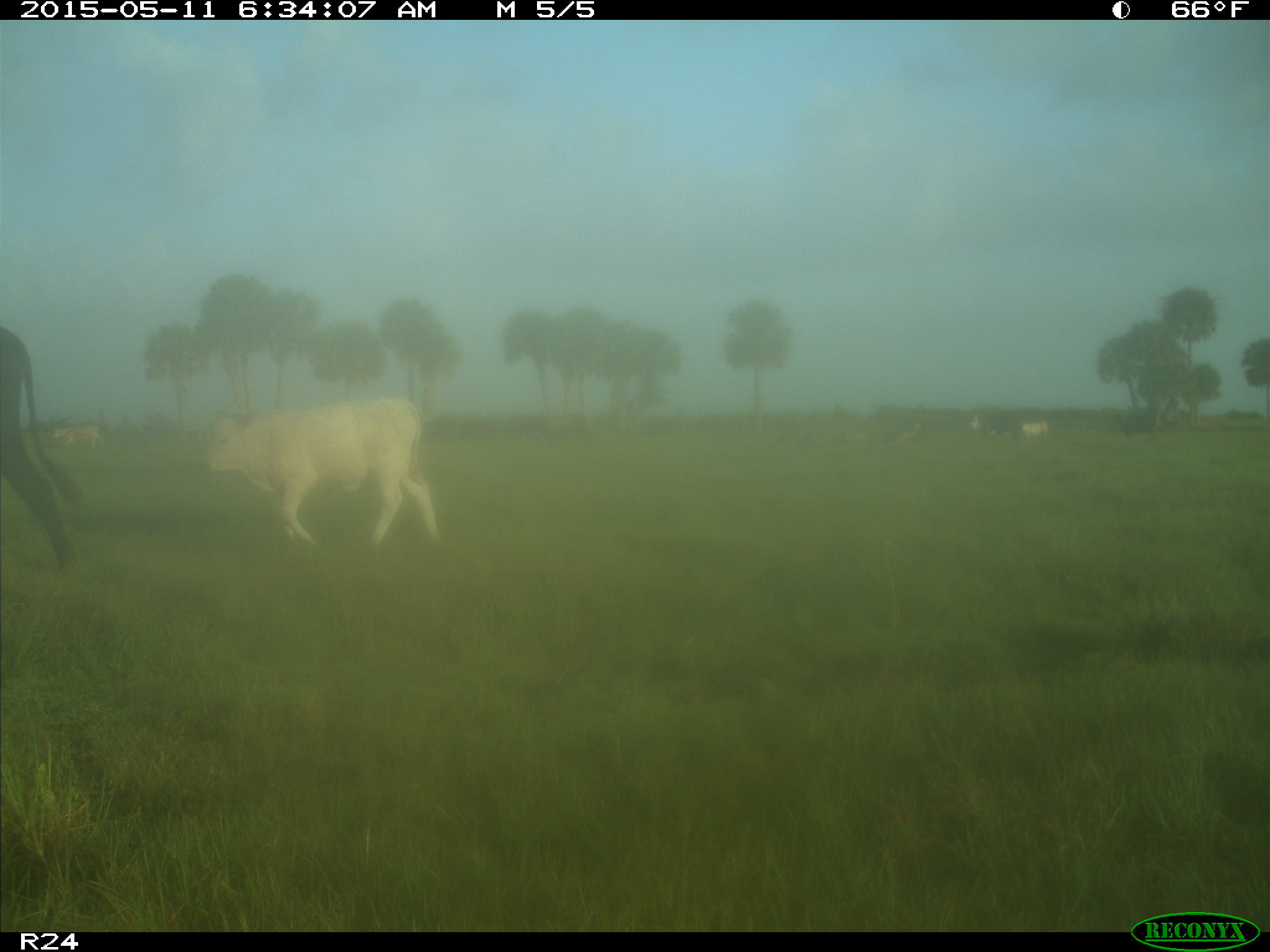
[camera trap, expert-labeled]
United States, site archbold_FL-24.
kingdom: Animalia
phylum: Chordata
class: Mammalia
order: Artiodactyla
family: Bovidae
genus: Bos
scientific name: Bos taurus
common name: domestic cow